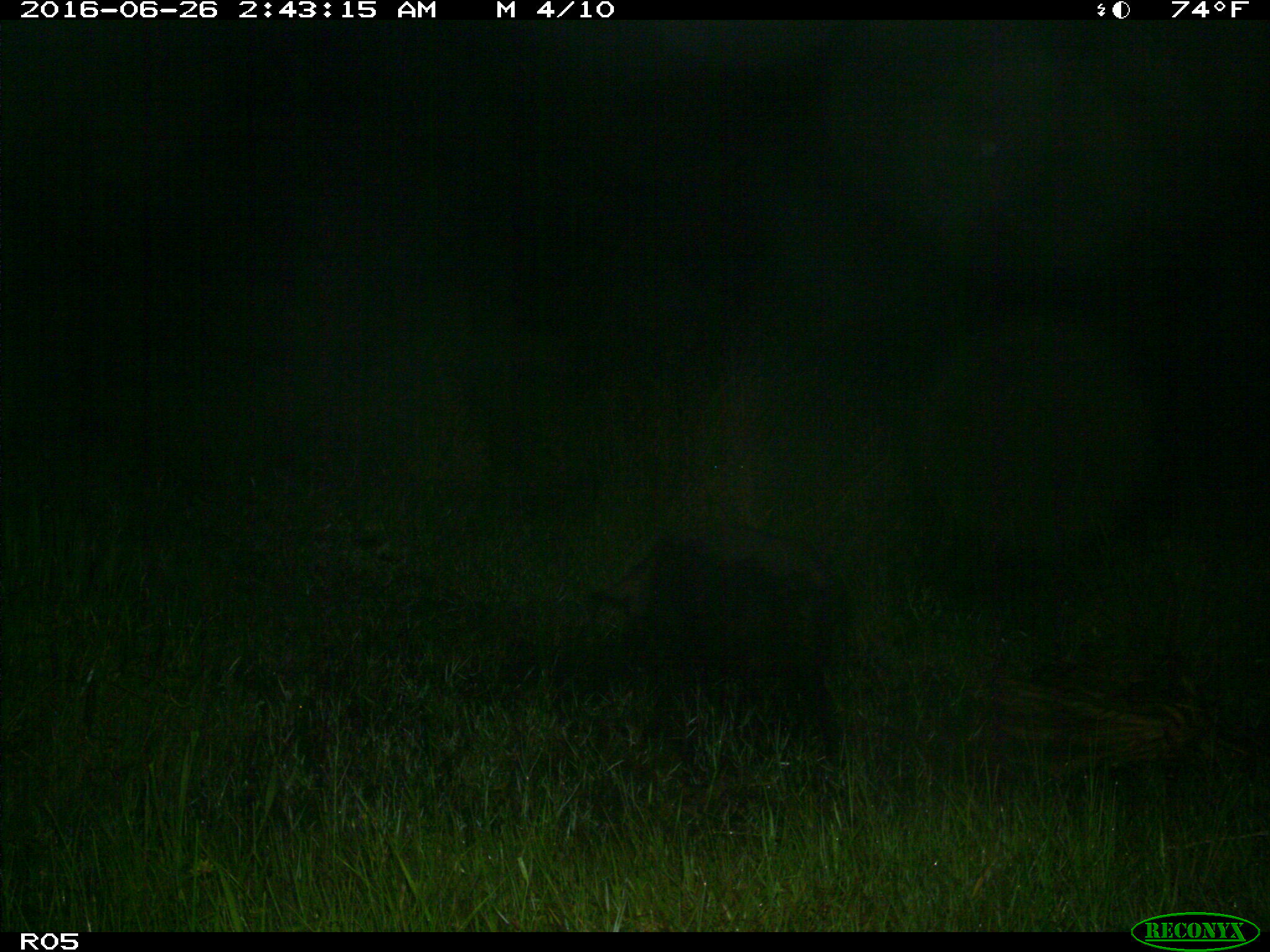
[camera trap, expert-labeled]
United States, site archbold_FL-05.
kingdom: Animalia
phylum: Chordata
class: Mammalia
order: Artiodactyla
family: Suidae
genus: Sus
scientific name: Sus scrofa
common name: wild boar